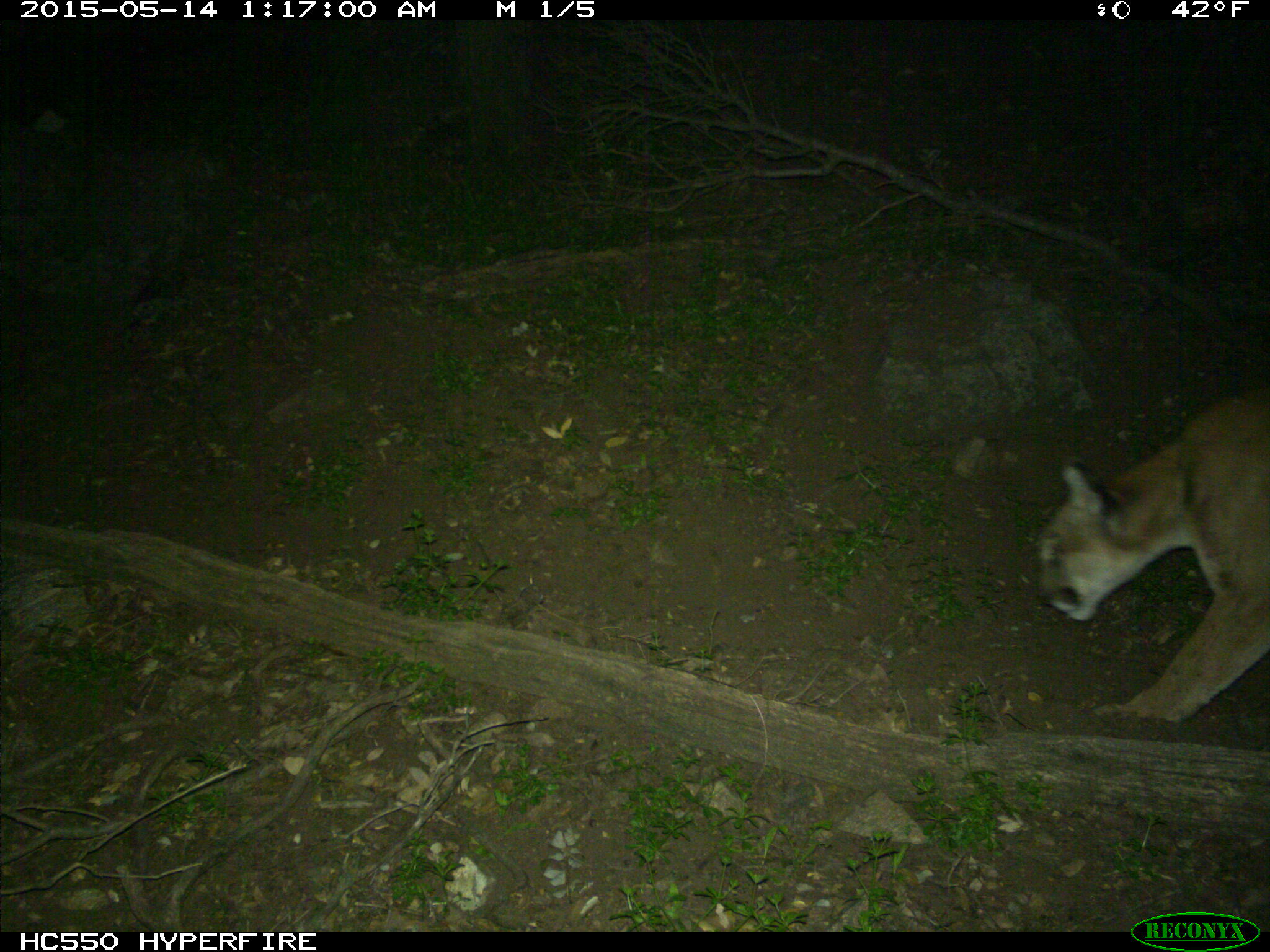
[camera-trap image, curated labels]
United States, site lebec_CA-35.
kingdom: Animalia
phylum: Chordata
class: Mammalia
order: Carnivora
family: Felidae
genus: Puma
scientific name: Puma concolor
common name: mountain lion